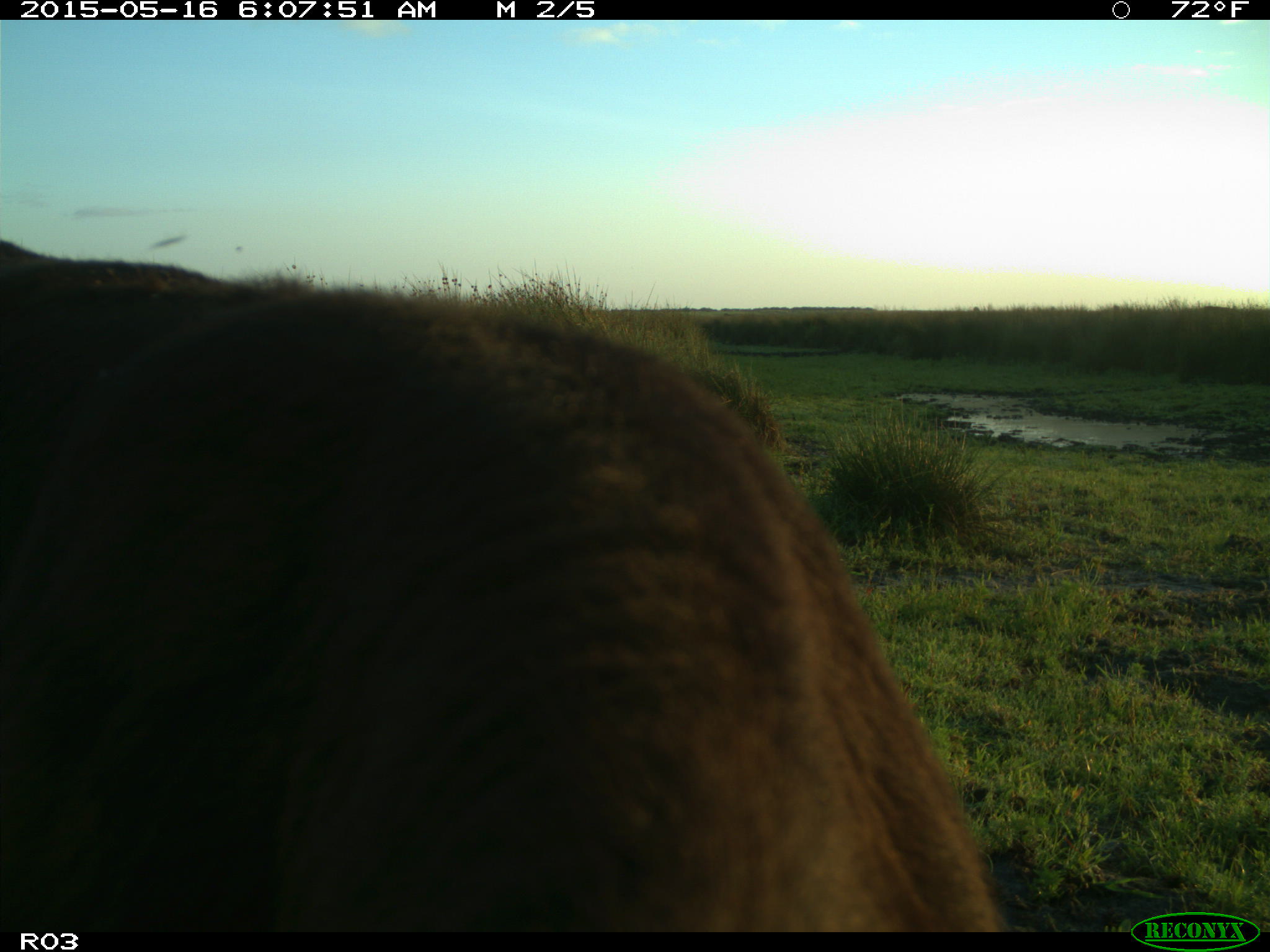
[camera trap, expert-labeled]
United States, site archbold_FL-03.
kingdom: Animalia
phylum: Chordata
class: Mammalia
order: Artiodactyla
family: Bovidae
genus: Bos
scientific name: Bos taurus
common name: domestic cow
Bos taurus (domestic cow).